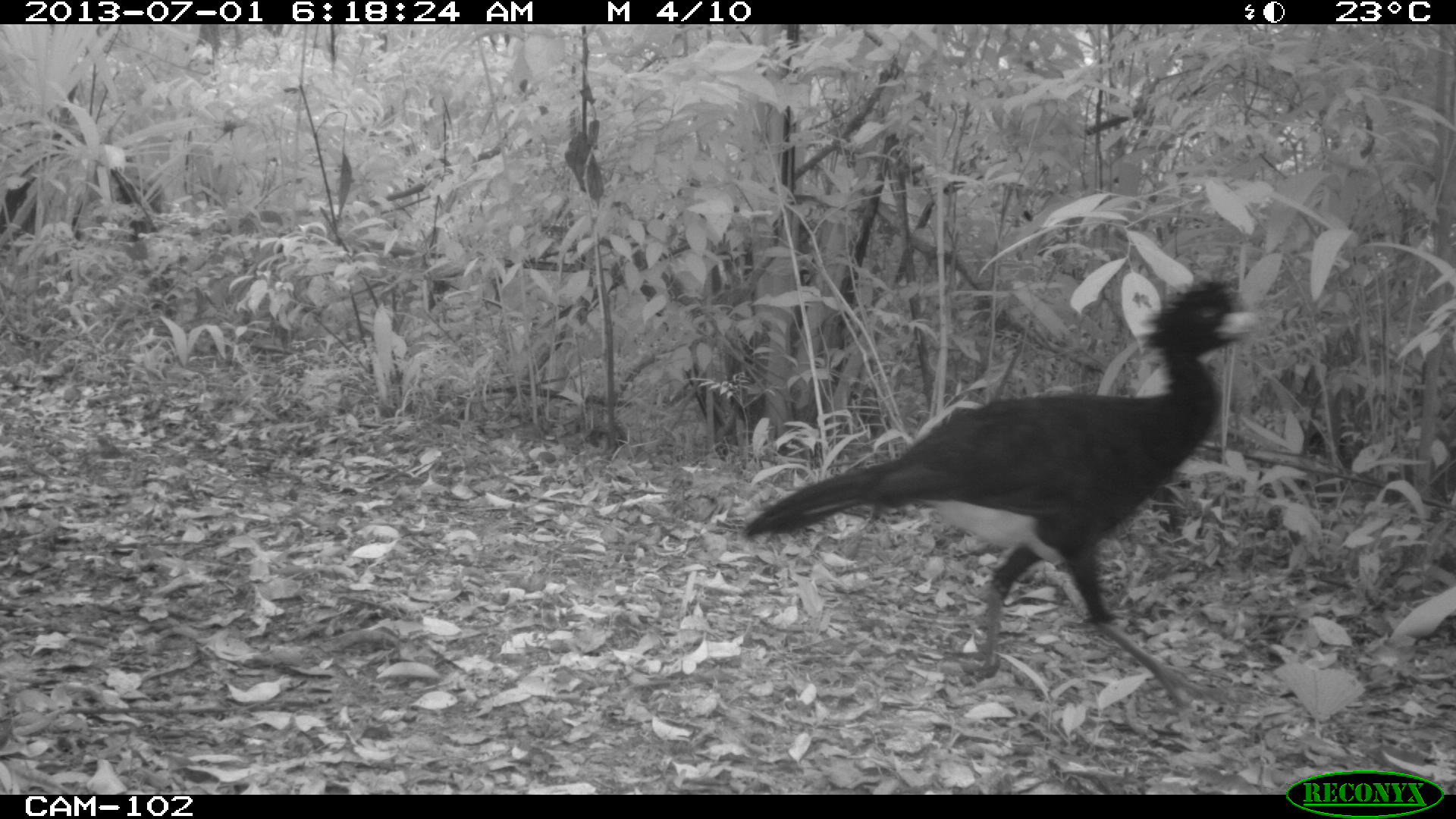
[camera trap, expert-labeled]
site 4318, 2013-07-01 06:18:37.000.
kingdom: Animalia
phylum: Chordata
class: Aves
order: Galliformes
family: Cracidae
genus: Crax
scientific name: Crax rubra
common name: great curassow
Crax rubra (great curassow), count 1, sex male.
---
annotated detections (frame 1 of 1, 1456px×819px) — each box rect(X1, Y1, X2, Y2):
crax rubra: rect(737, 276, 1261, 712)